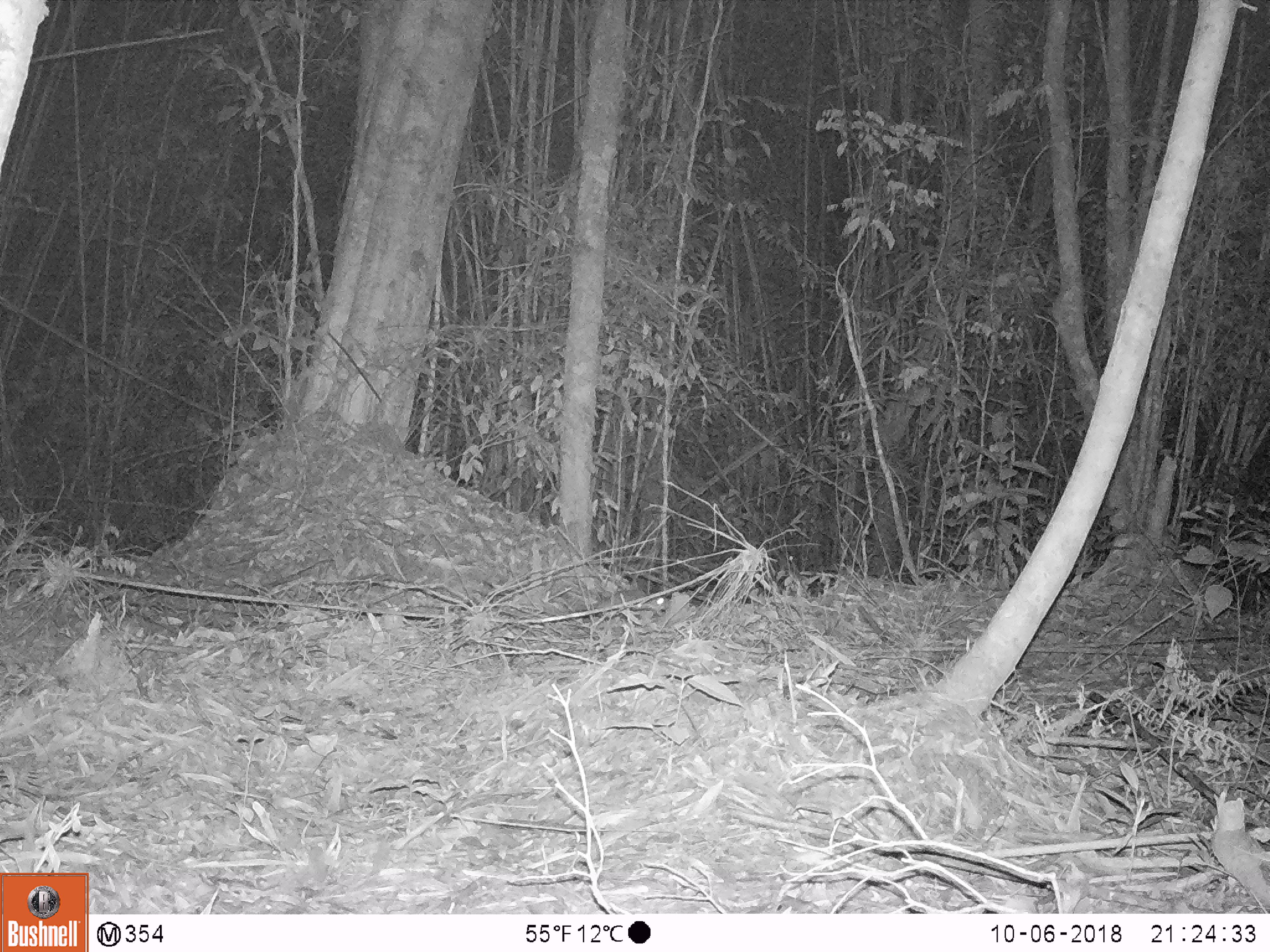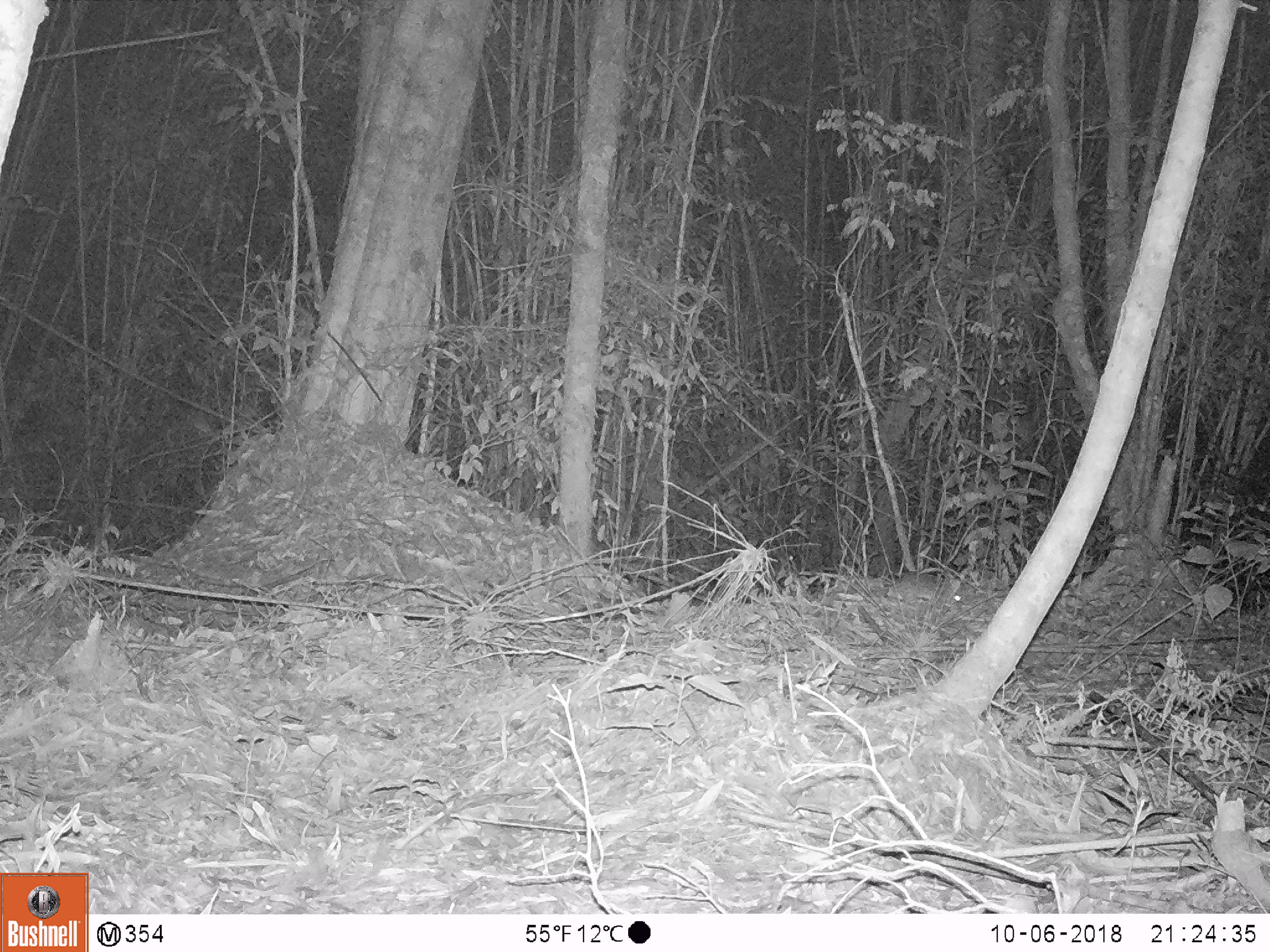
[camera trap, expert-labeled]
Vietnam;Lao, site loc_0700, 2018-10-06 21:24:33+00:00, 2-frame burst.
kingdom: Animalia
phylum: Chordata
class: Mammalia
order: Rodentia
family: Muridae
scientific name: Muridae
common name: old-world mice and rats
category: unidentified murid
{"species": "unidentified murid (old-world mice and rats) (Muridae)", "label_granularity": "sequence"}